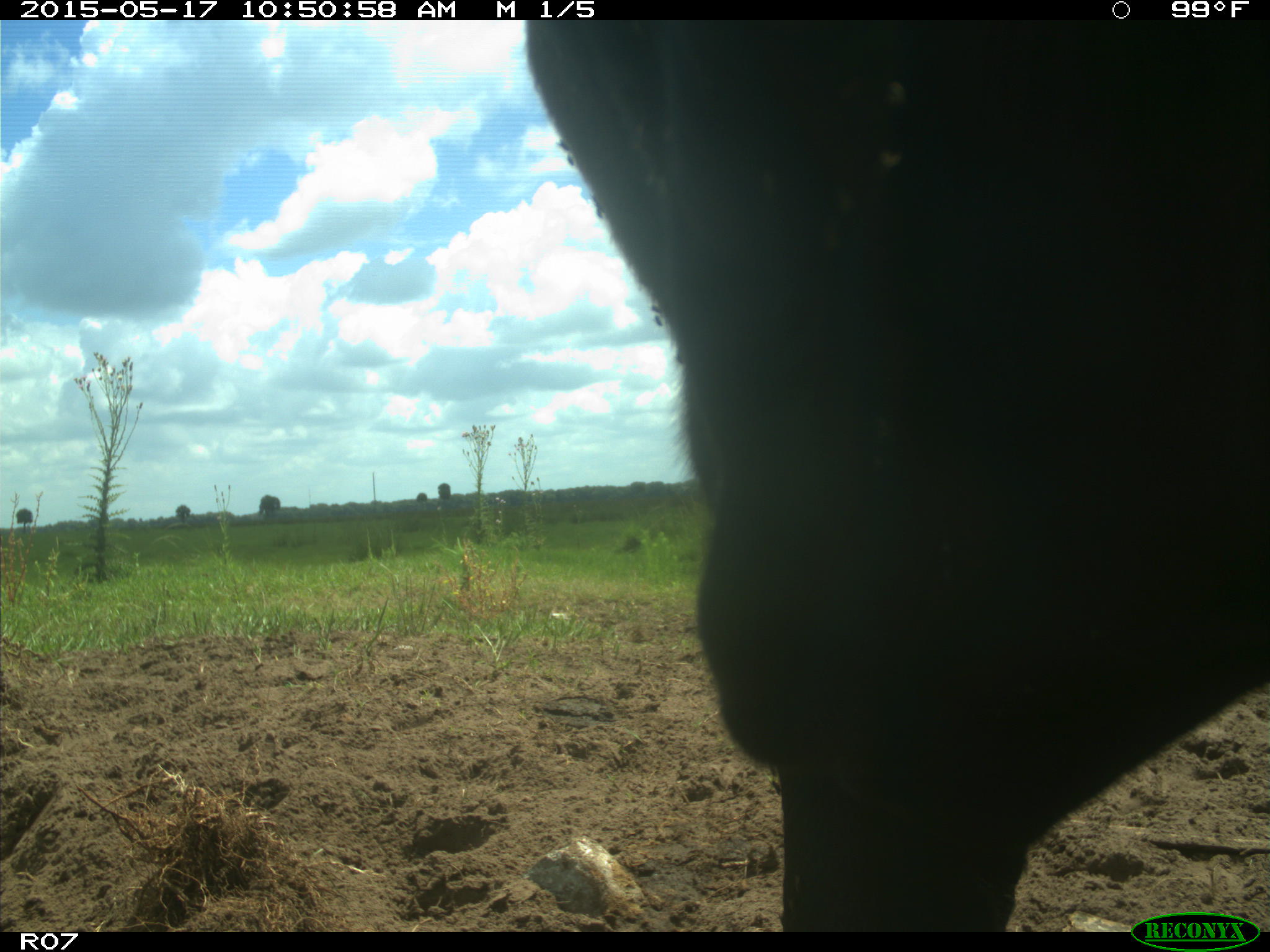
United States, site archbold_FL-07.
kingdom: Animalia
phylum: Chordata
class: Mammalia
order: Artiodactyla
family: Bovidae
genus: Bos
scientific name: Bos taurus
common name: domestic cow